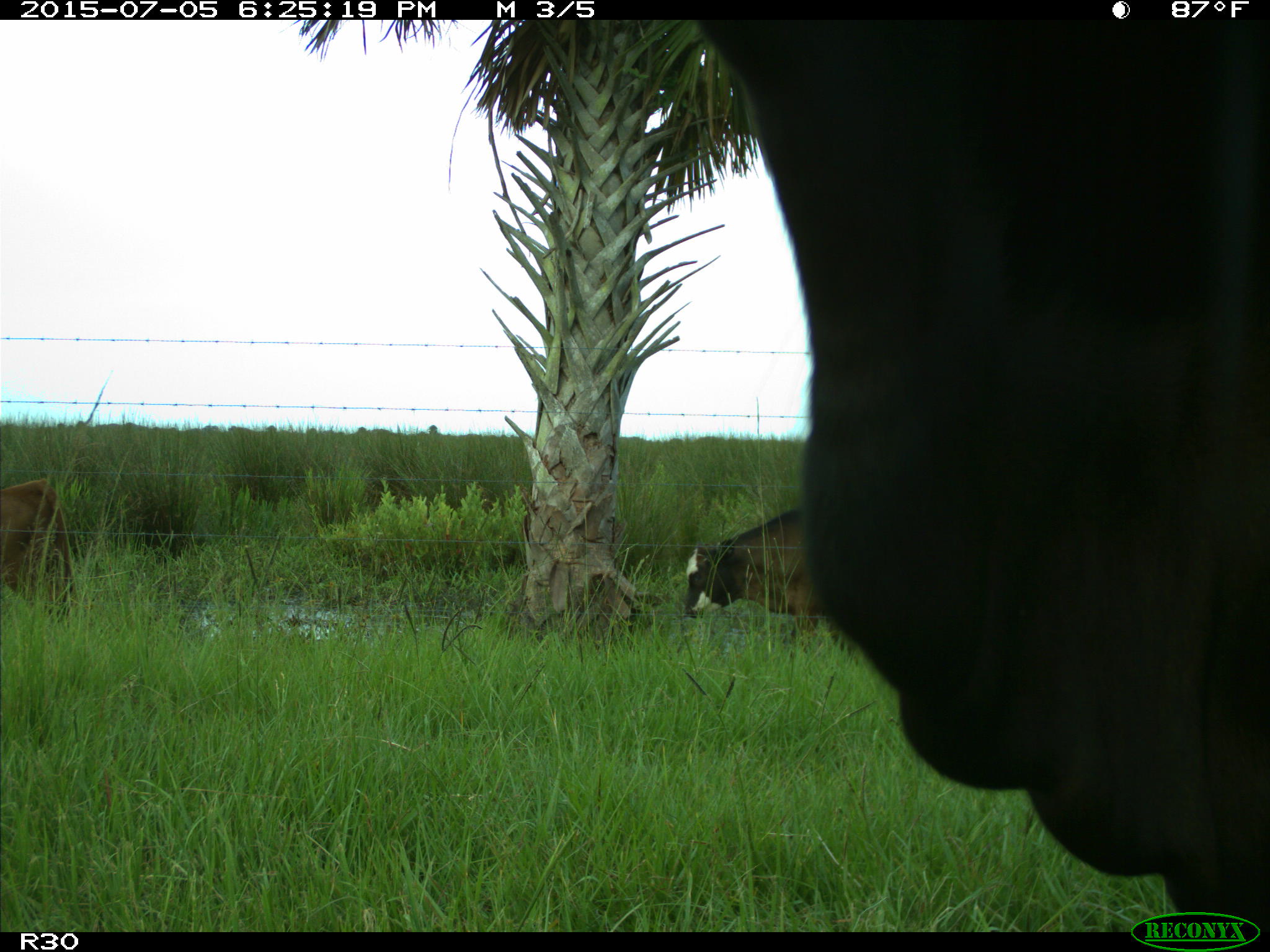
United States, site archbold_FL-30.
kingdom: Animalia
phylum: Chordata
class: Mammalia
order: Artiodactyla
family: Bovidae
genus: Bos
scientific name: Bos taurus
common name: domestic cow